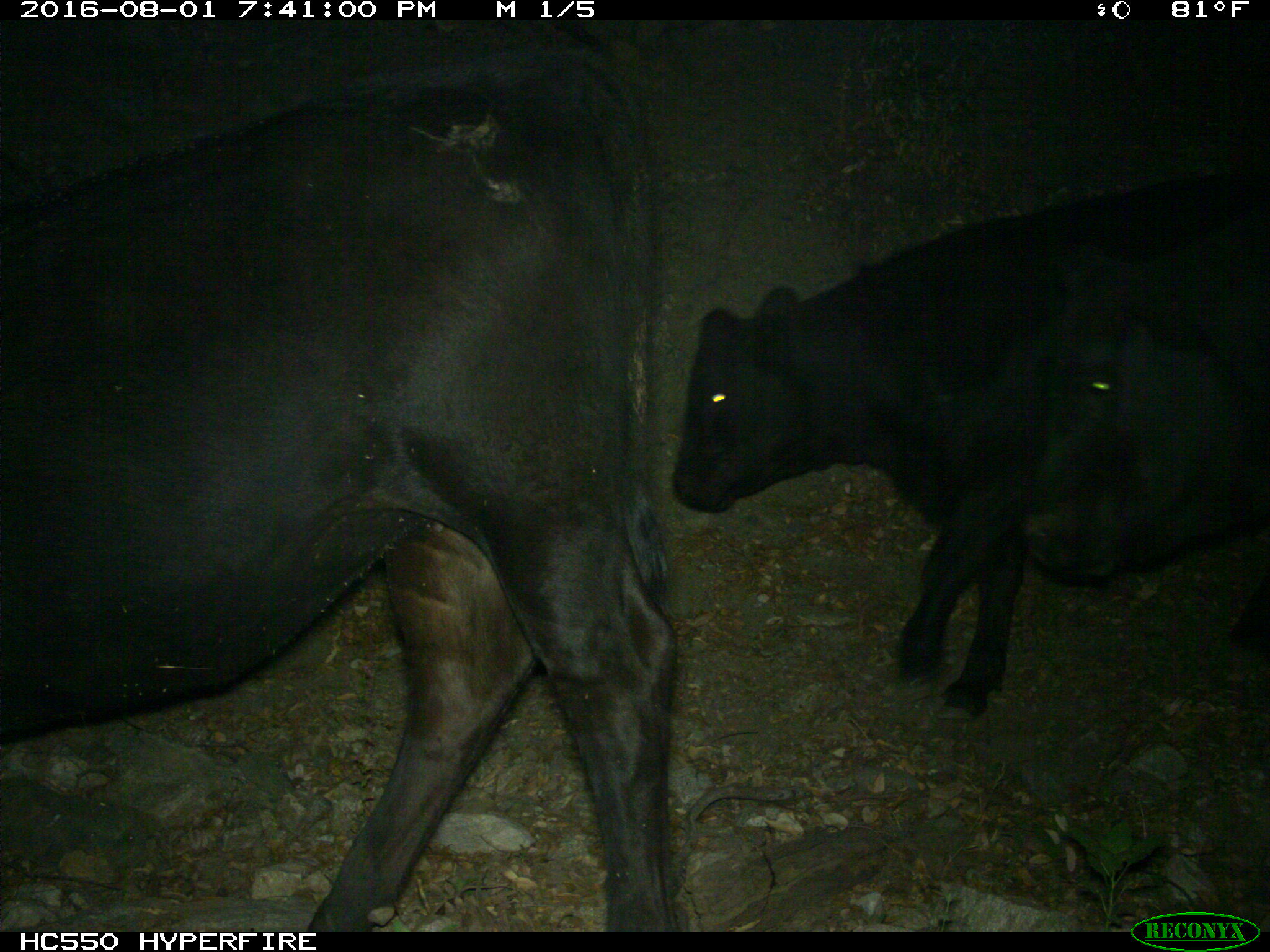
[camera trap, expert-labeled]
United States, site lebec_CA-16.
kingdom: Animalia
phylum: Chordata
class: Mammalia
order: Artiodactyla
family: Bovidae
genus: Bos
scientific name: Bos taurus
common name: domestic cow